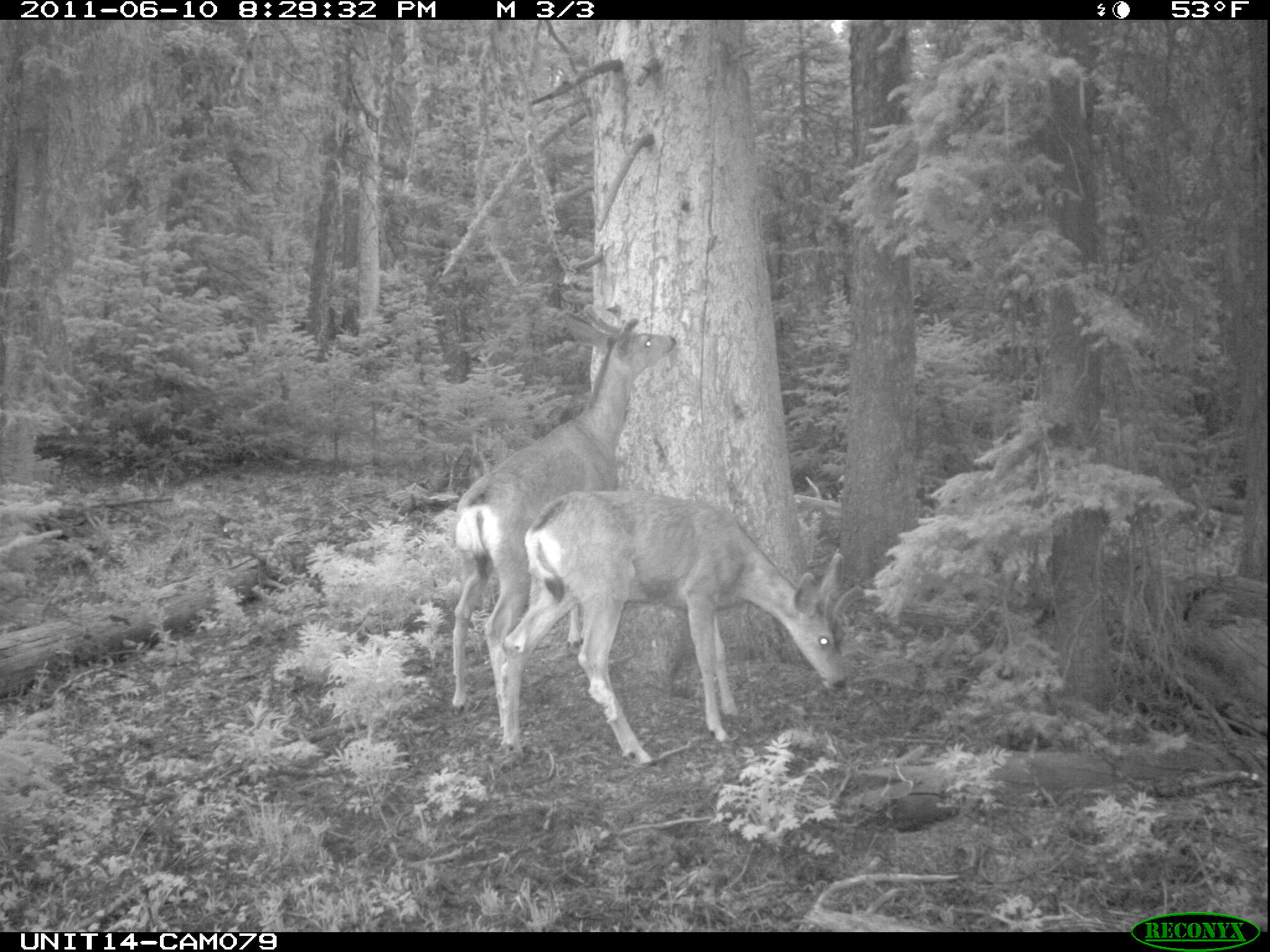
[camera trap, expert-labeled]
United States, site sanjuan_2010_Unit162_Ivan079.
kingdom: Animalia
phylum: Chordata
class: Mammalia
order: Artiodactyla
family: Cervidae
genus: Odocoileus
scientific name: Odocoileus hemionus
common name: mule deer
Odocoileus hemionus (mule deer).